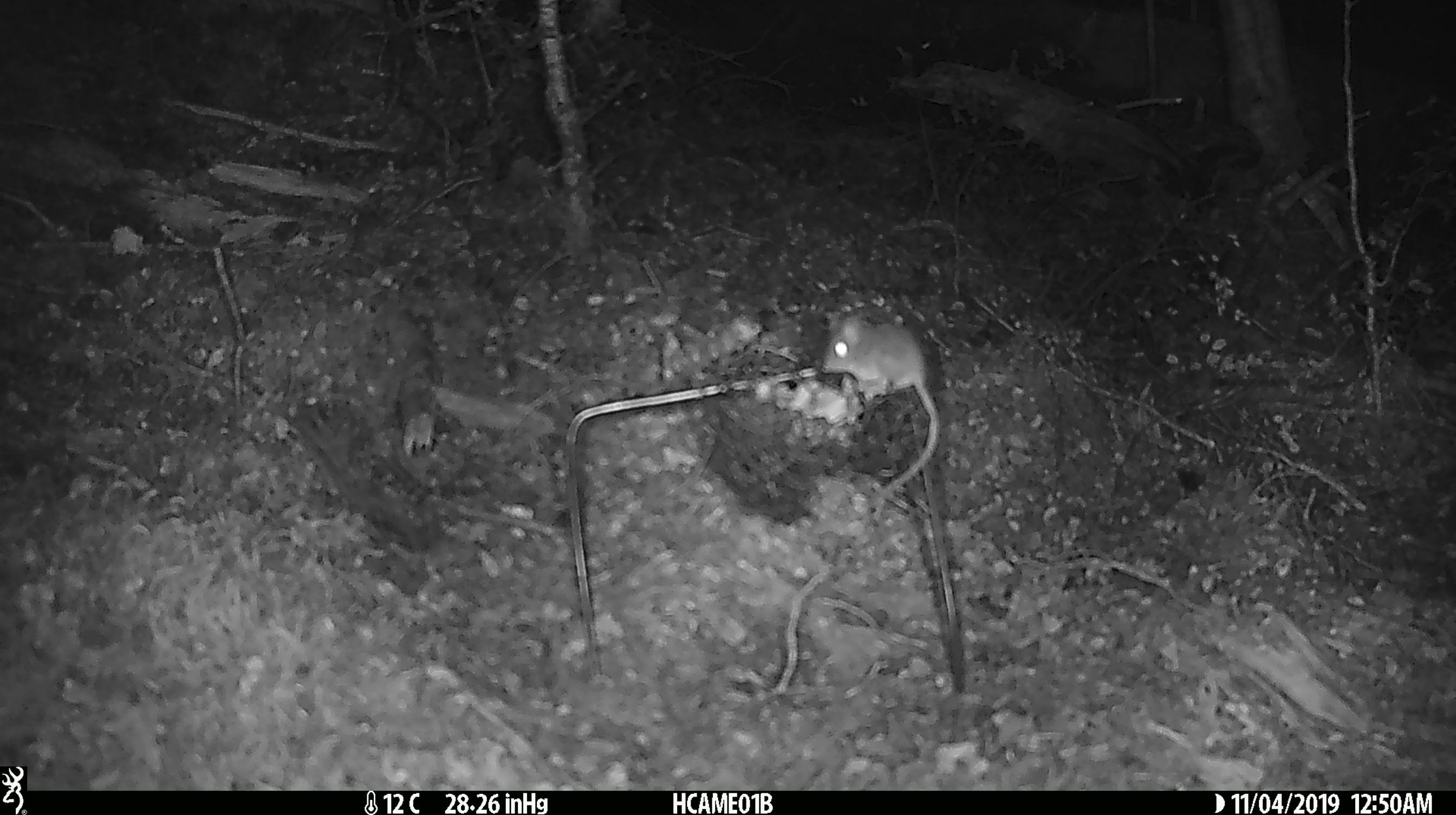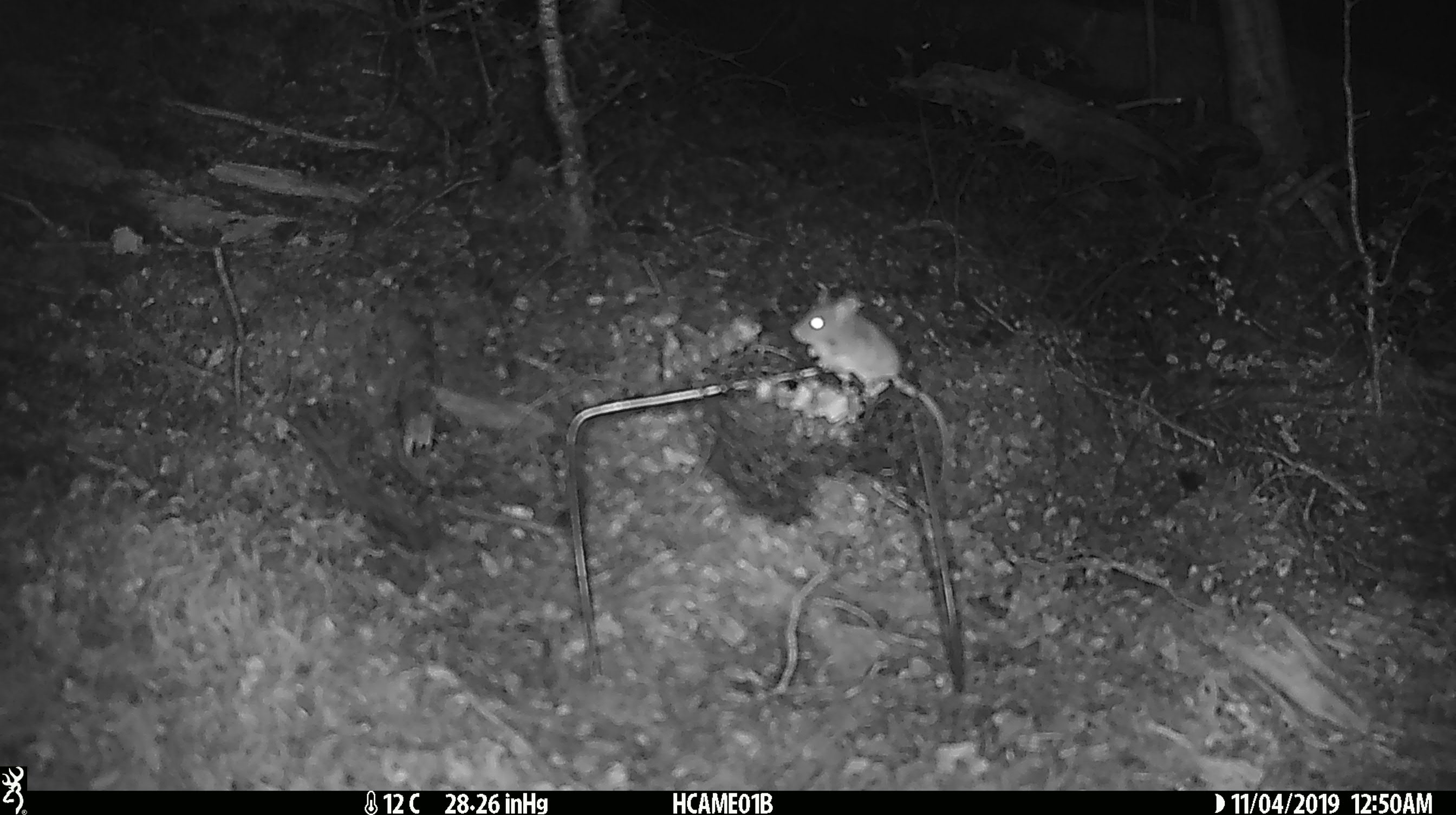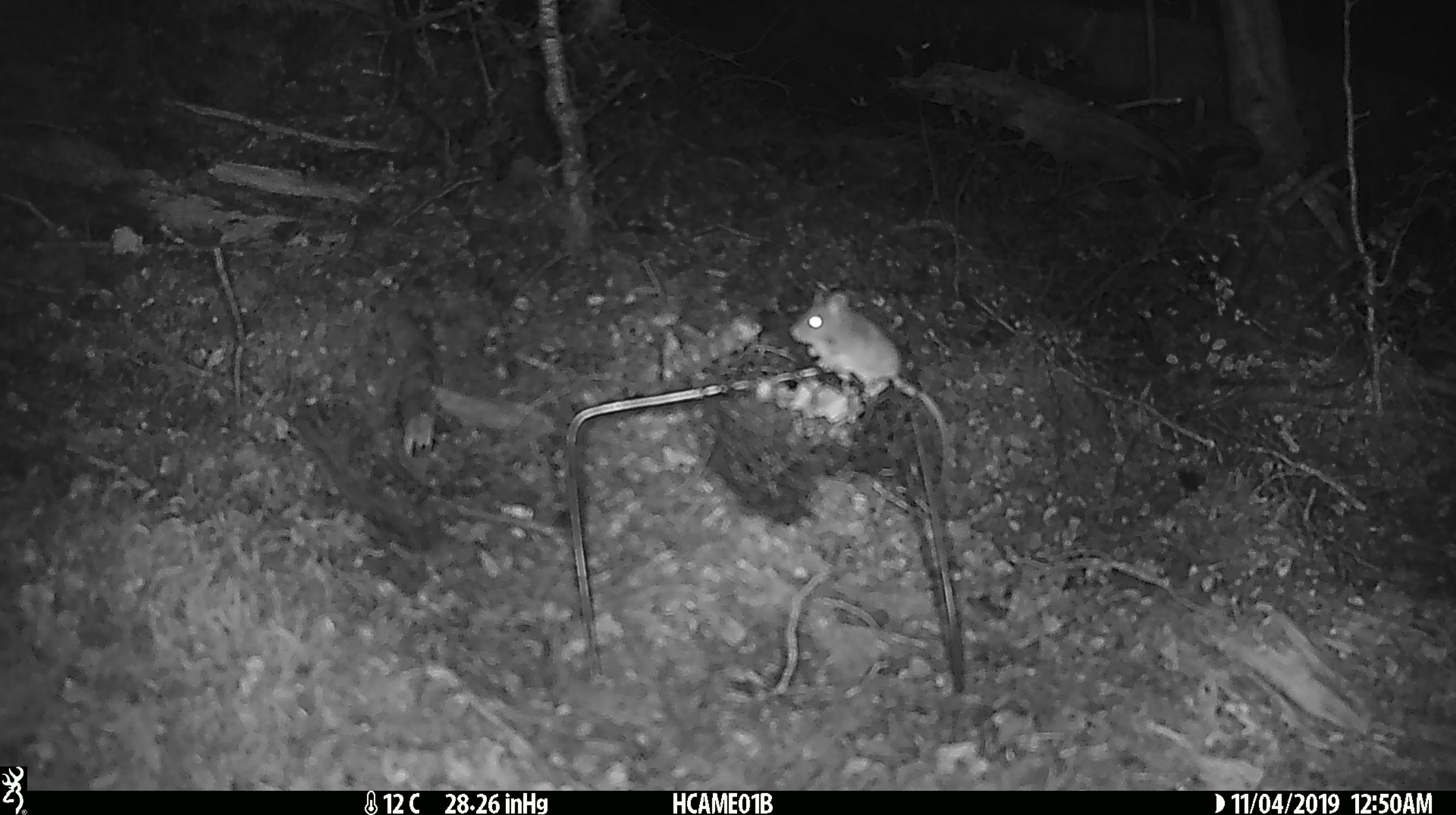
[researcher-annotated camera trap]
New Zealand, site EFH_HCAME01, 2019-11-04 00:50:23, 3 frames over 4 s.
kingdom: Animalia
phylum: Chordata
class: Mammalia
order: Rodentia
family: Muridae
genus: Mus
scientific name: Mus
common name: mouse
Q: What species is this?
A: Mouse (Mus).